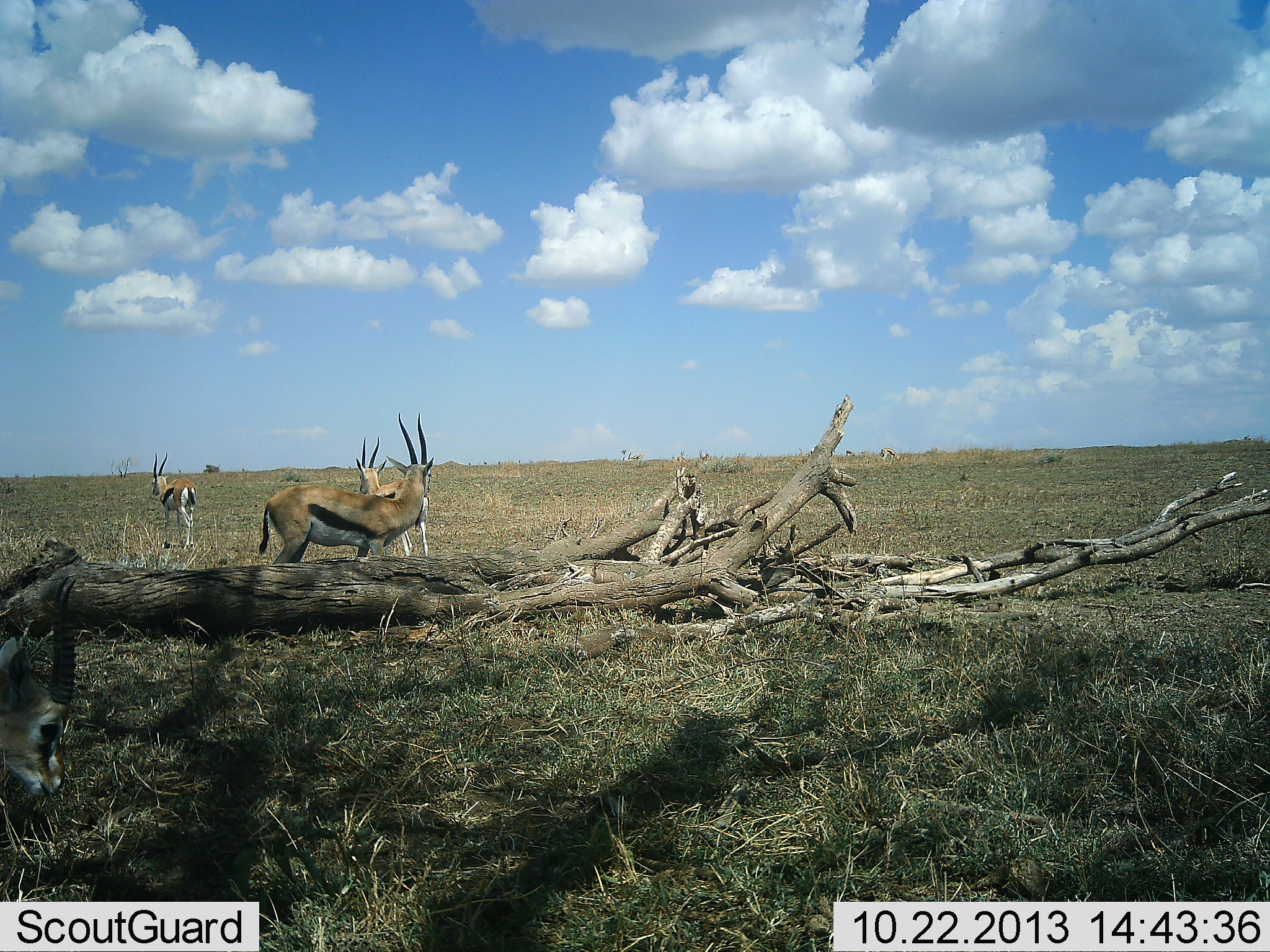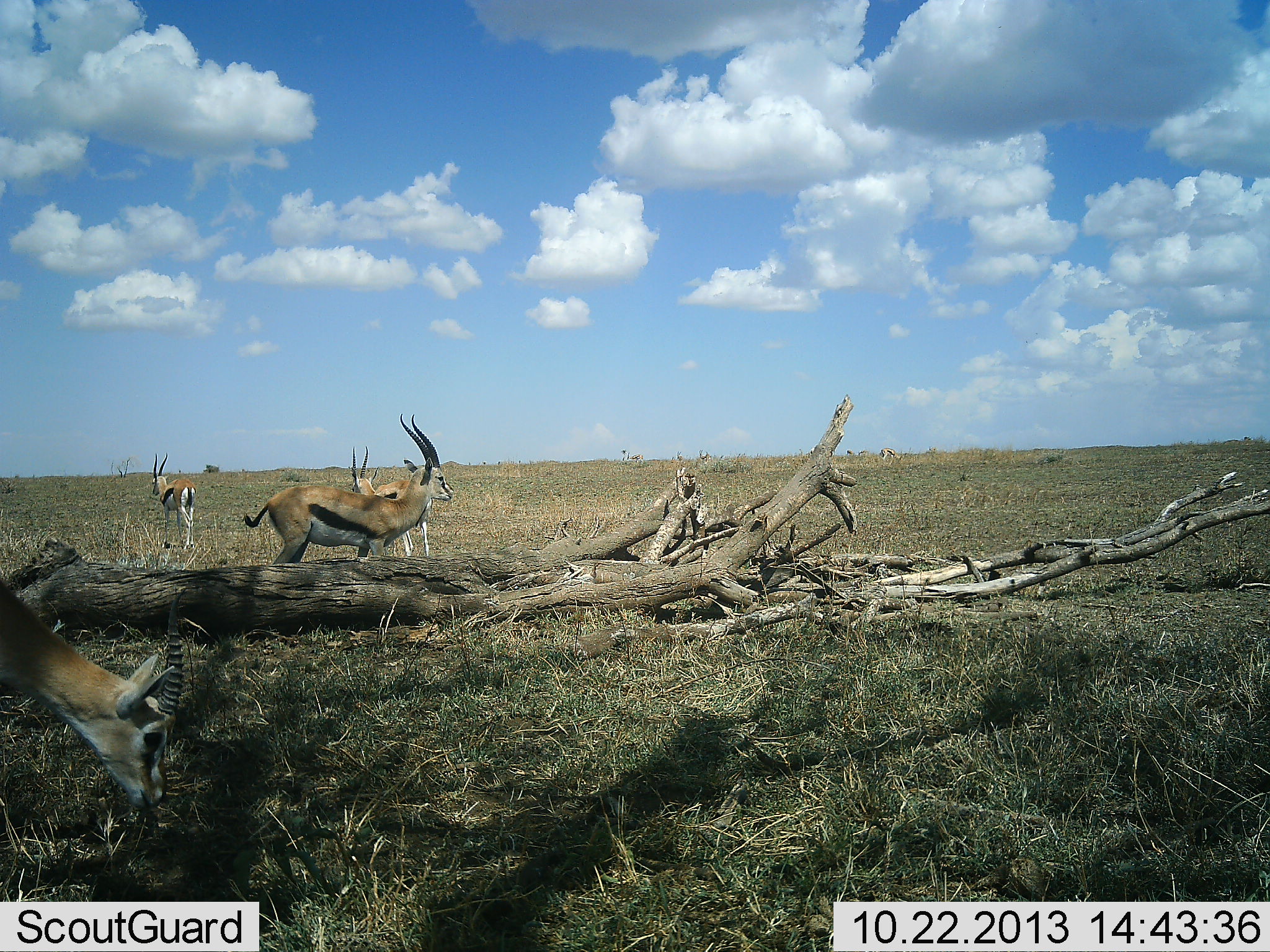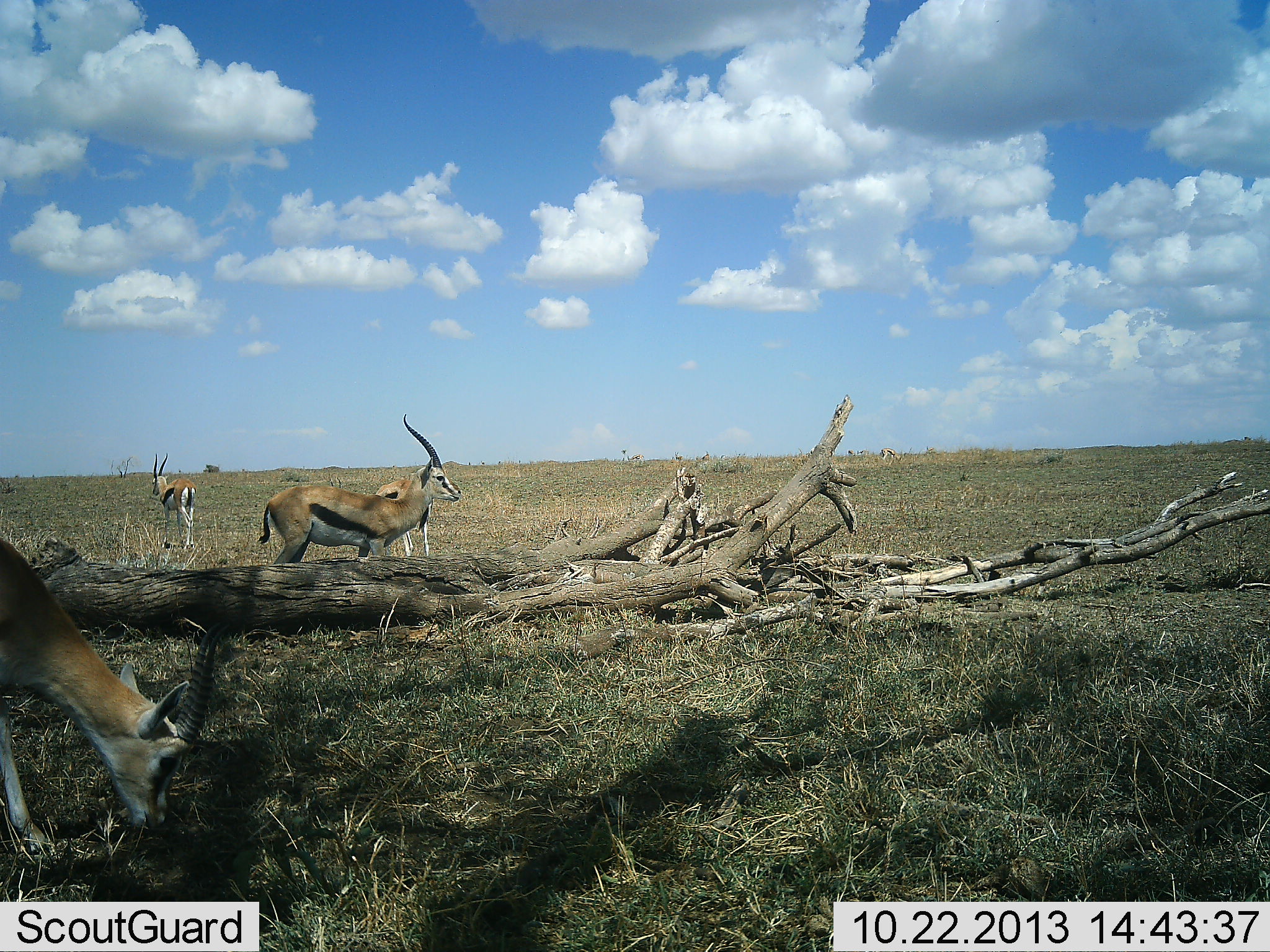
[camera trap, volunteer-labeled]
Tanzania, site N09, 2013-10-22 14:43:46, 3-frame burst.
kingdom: Animalia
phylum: Chordata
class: Mammalia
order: Artiodactyla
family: Bovidae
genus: Eudorcas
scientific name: Eudorcas thomsonii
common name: thomson's gazelle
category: gazellethomsons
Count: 4.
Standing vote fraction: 88%.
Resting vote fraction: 0%.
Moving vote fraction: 24%.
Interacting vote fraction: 6%.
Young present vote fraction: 0%.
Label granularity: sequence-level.